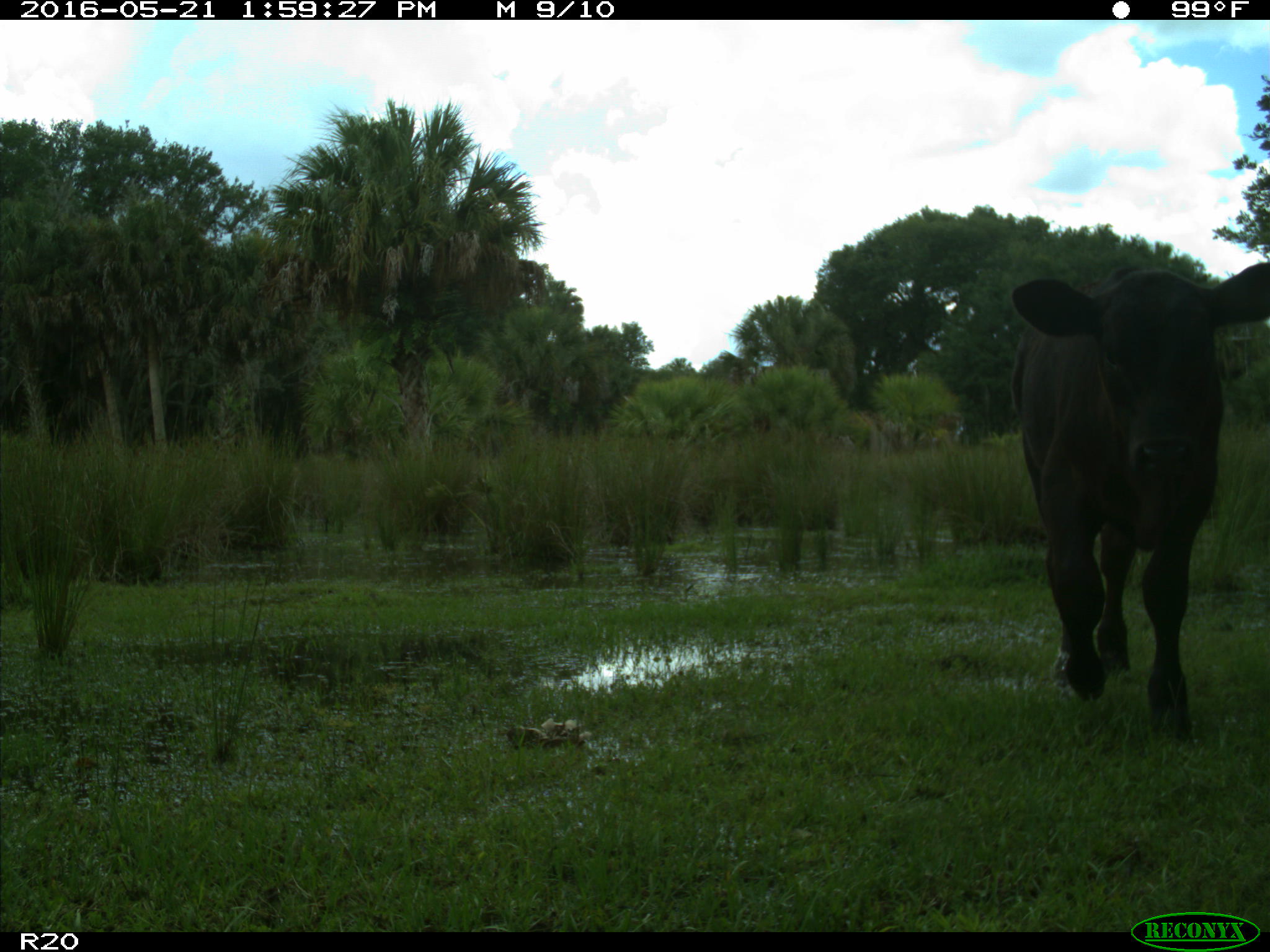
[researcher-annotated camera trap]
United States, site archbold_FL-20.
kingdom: Animalia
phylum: Chordata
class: Mammalia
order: Artiodactyla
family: Bovidae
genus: Bos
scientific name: Bos taurus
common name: domestic cow